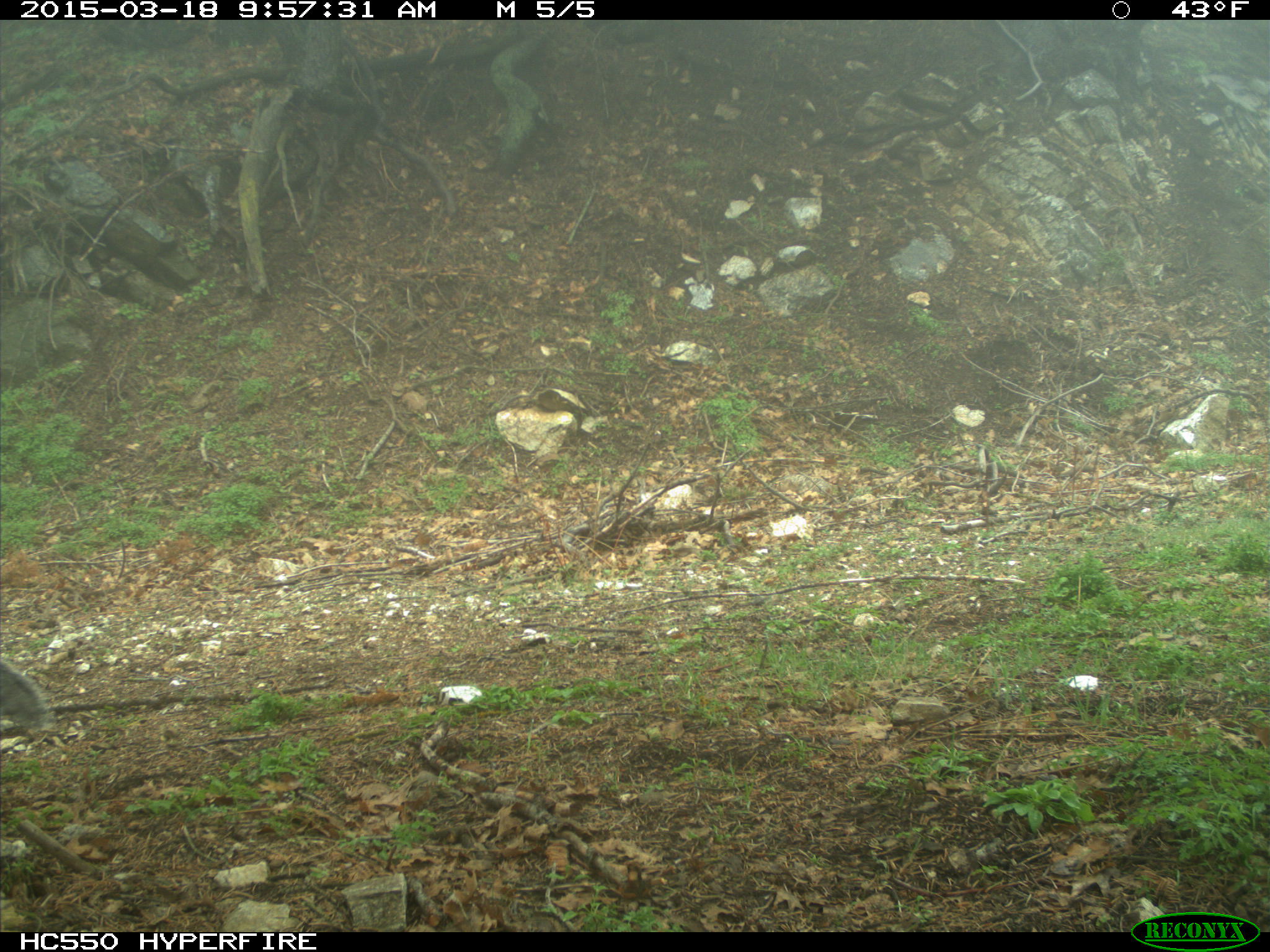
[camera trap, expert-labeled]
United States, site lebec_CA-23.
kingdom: Animalia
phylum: Chordata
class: Mammalia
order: Rodentia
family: Sciuridae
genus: Sciurus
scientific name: Sciurus carolinensis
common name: eastern gray squirrel